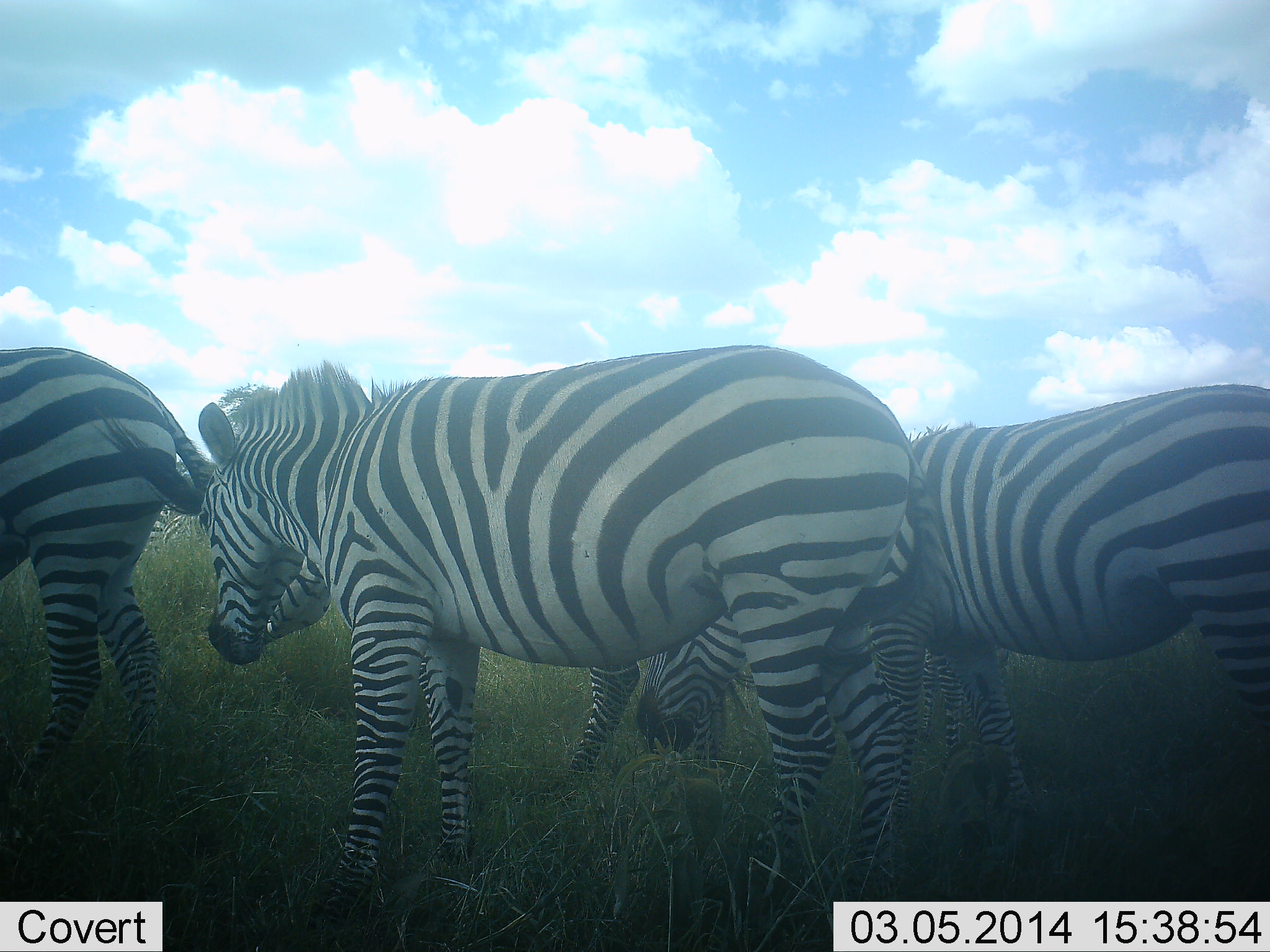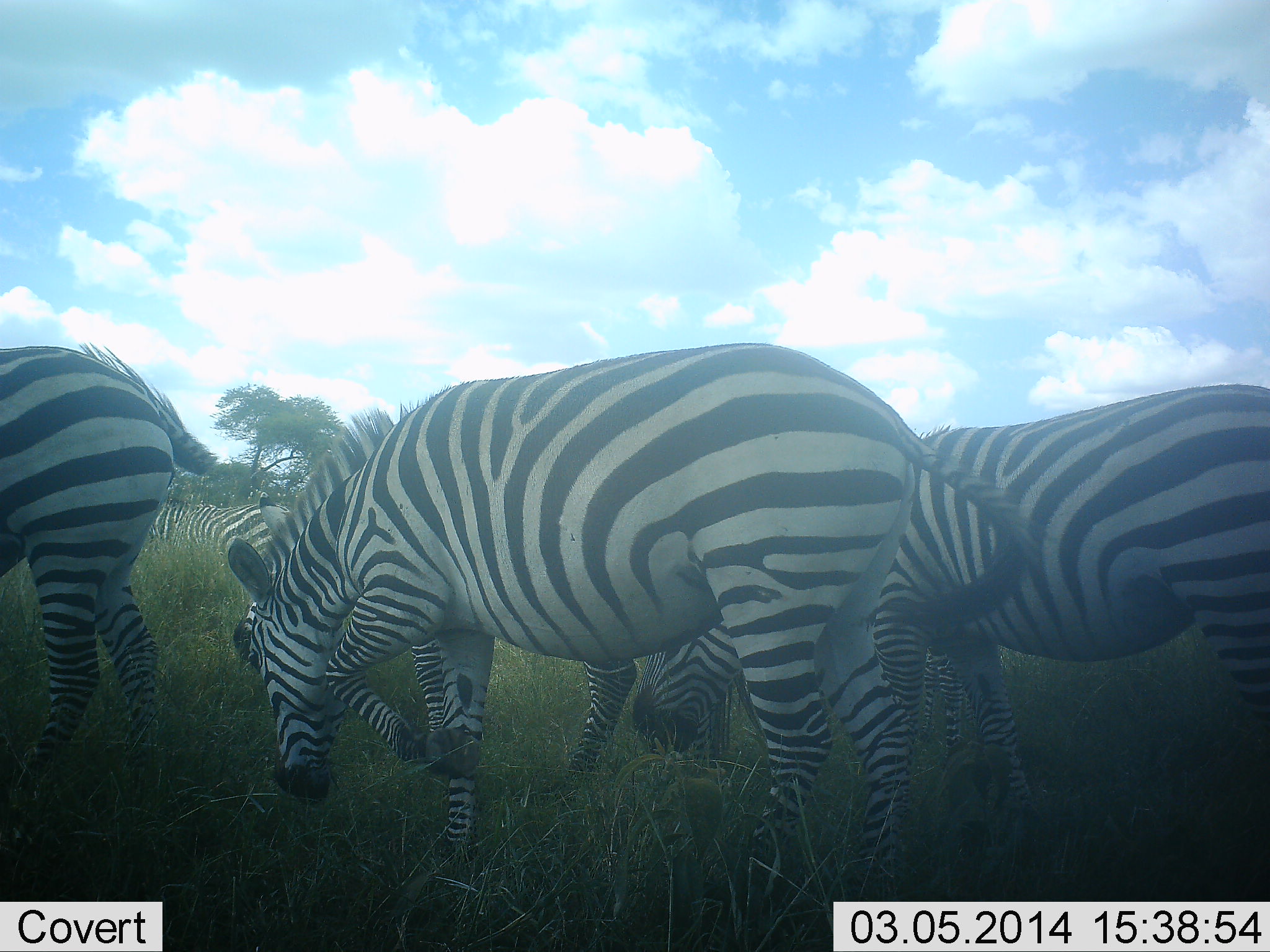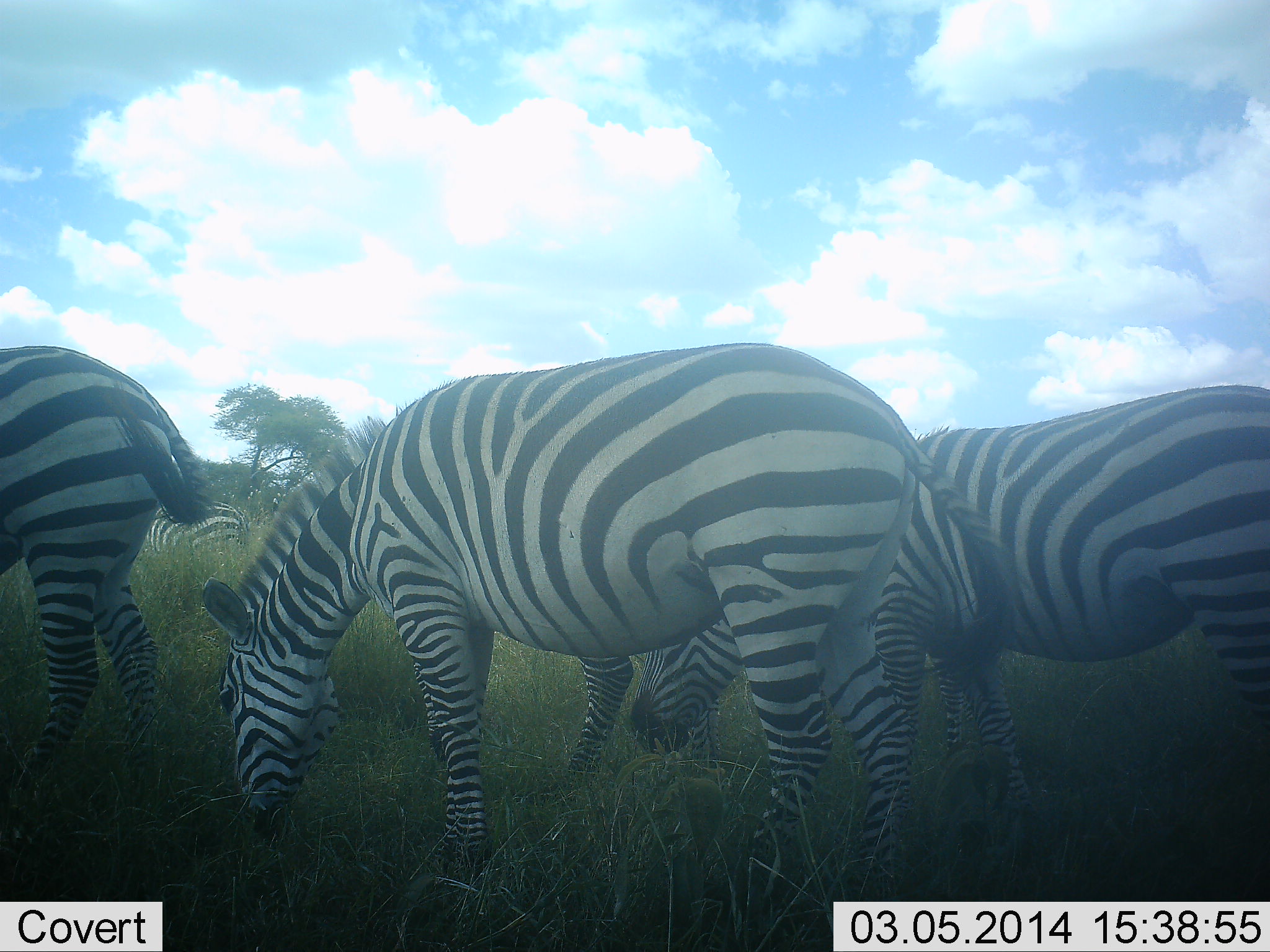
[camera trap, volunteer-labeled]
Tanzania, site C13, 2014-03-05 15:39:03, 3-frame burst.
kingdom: Animalia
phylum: Chordata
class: Mammalia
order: Perissodactyla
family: Equidae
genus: Equus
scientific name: Equus quagga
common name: plains zebra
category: zebra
Zebra (plains zebra) (Equus quagga), count 4. Behavior (volunteer vote fractions): standing 30%, resting 0%, moving 10%, interacting 0%. Young present (vote fraction): 0%. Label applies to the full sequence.